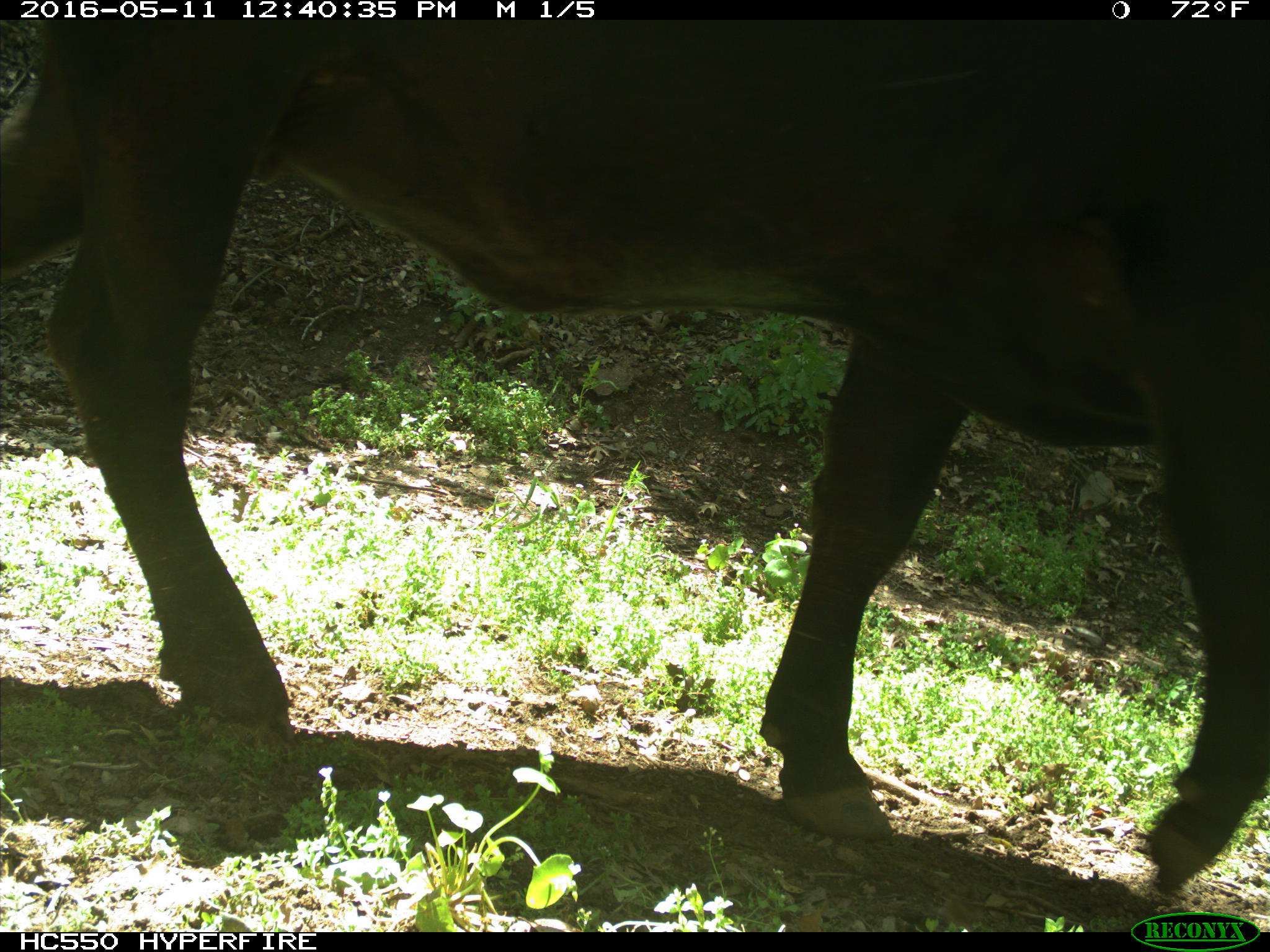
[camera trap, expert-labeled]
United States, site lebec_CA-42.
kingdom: Animalia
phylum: Chordata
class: Mammalia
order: Artiodactyla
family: Bovidae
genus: Bos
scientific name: Bos taurus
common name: domestic cow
Bos taurus (domestic cow).